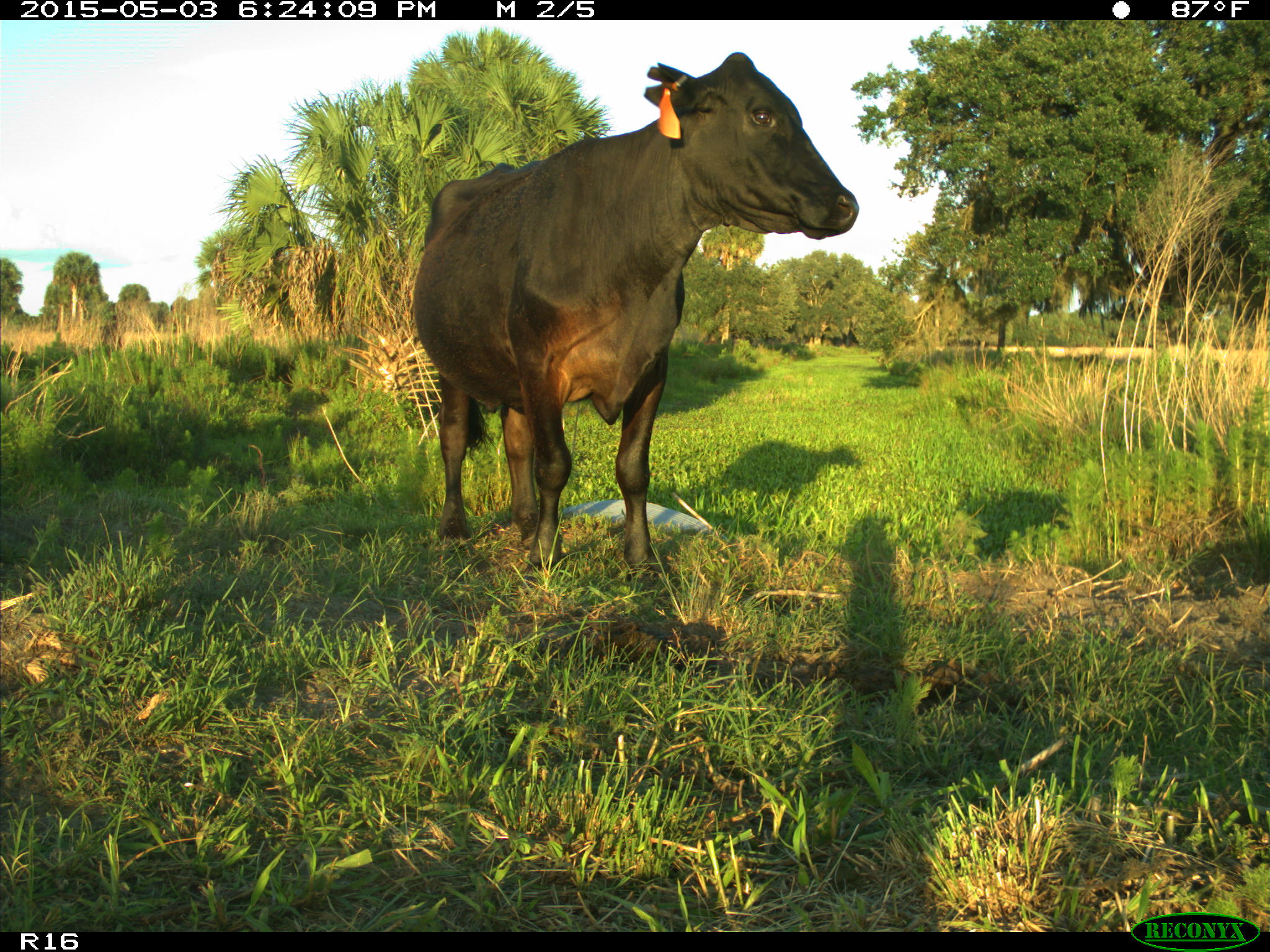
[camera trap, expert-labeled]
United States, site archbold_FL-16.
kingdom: Animalia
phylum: Chordata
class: Mammalia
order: Artiodactyla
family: Bovidae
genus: Bos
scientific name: Bos taurus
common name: domestic cow